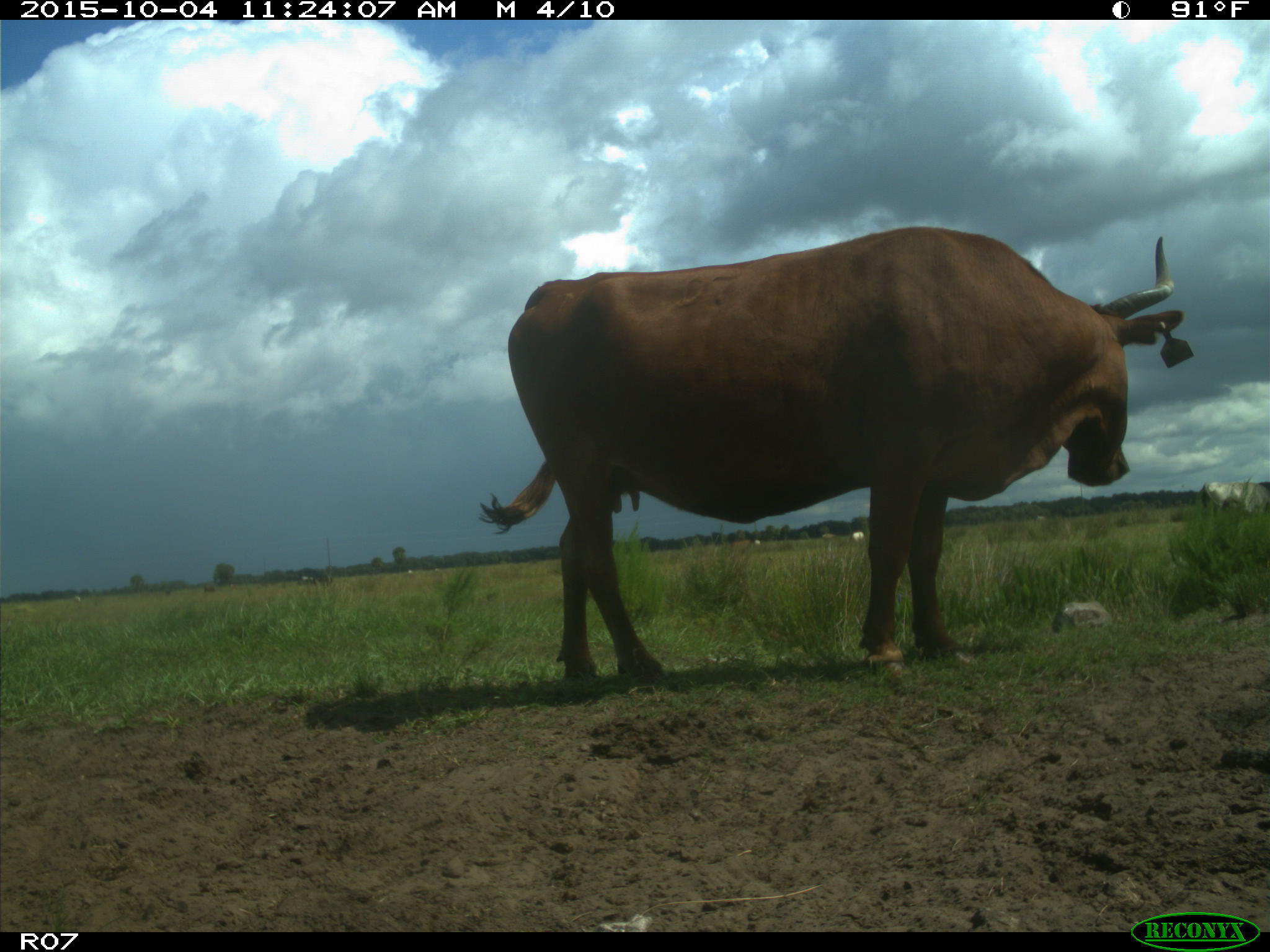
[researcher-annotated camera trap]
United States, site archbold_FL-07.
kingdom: Animalia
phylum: Chordata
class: Mammalia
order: Artiodactyla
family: Bovidae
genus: Bos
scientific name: Bos taurus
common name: domestic cow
Bos taurus (domestic cow).